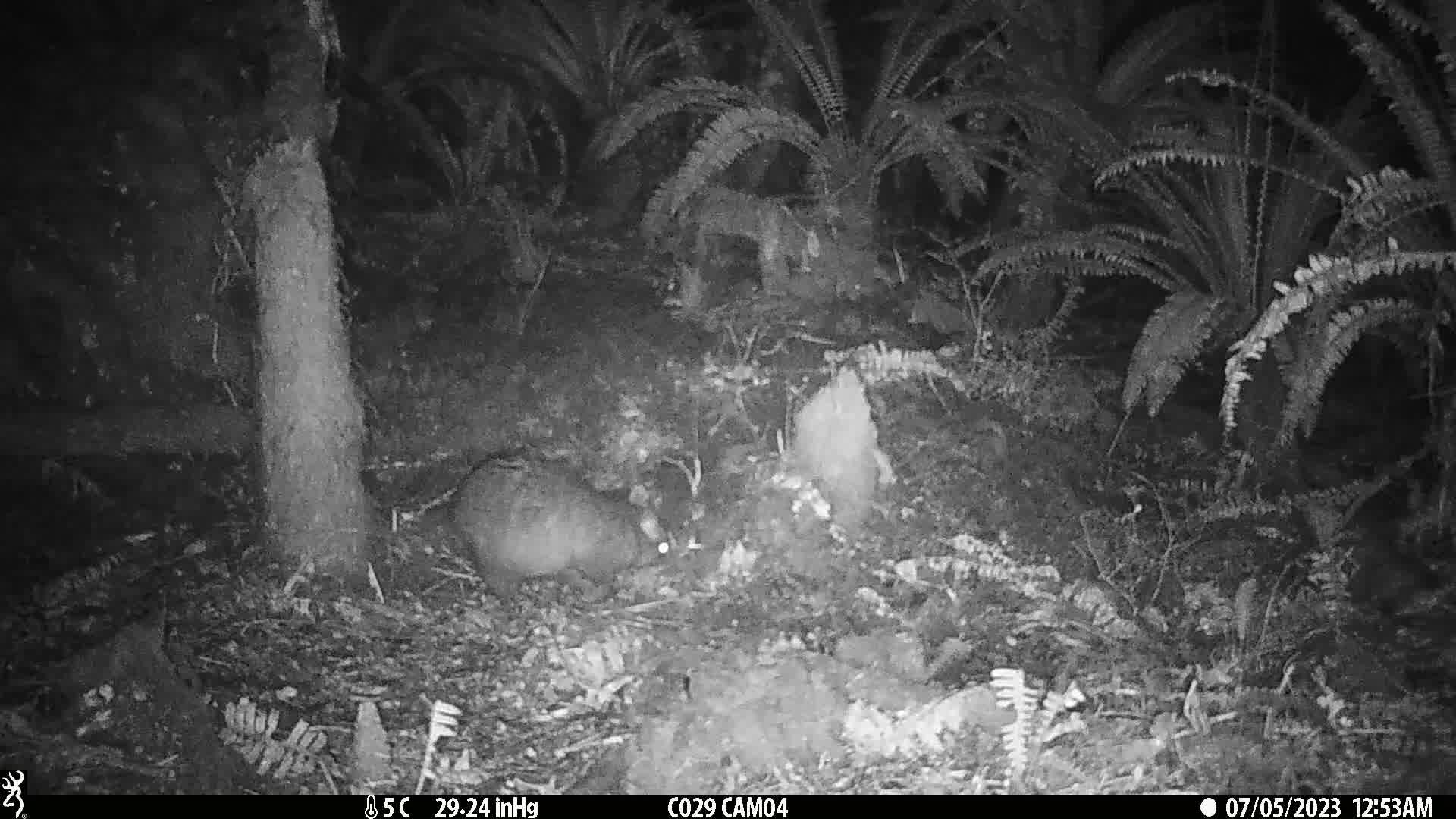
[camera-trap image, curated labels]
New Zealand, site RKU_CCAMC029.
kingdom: Animalia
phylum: Chordata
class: Mammalia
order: Diprotodontia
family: Phalangeridae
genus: Trichosurus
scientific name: Trichosurus vulpecula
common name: common brushtail possum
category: possum